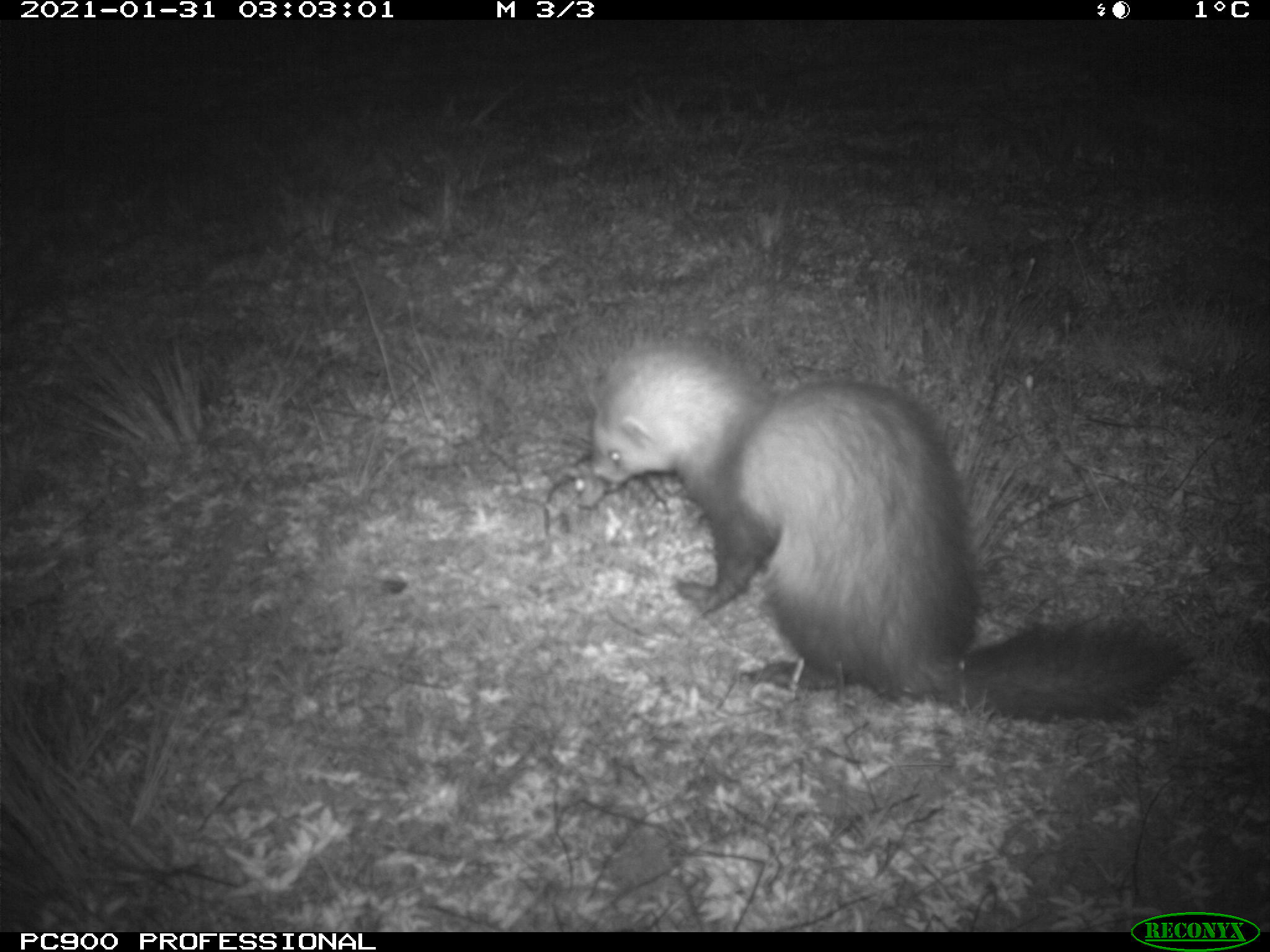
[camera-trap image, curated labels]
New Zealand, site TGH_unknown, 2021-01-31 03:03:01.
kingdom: Animalia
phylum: Chordata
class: Mammalia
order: Carnivora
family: Mustelidae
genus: Mustela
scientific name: Mustela furo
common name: ferret